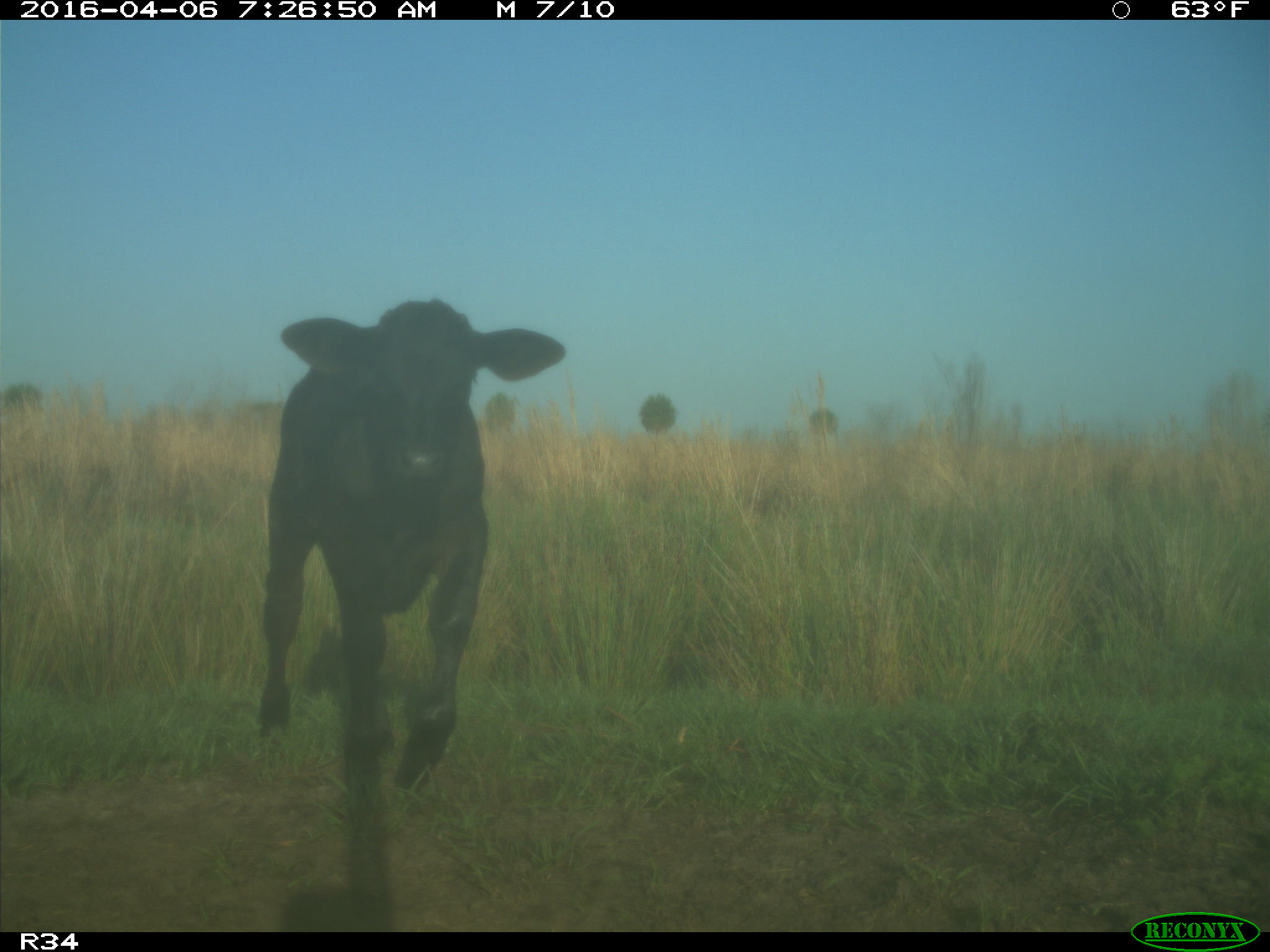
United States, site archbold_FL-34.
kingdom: Animalia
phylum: Chordata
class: Mammalia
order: Artiodactyla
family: Bovidae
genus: Bos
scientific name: Bos taurus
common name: domestic cow